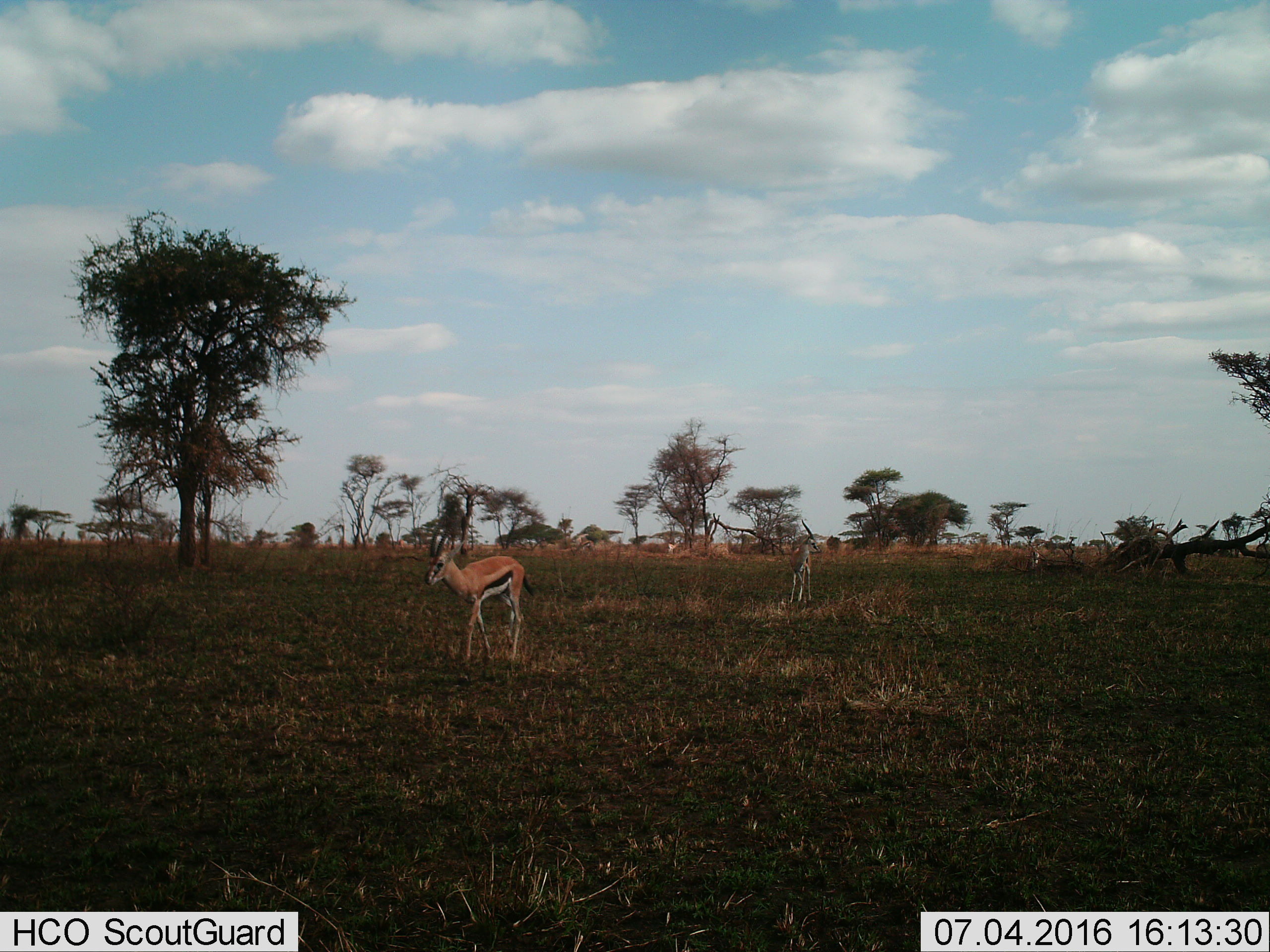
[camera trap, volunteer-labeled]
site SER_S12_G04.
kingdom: Animalia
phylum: Chordata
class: Mammalia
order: Artiodactyla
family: Bovidae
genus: Eudorcas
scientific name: Eudorcas thomsonii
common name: thomson's gazelle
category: gazellethomsons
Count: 3.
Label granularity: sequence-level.